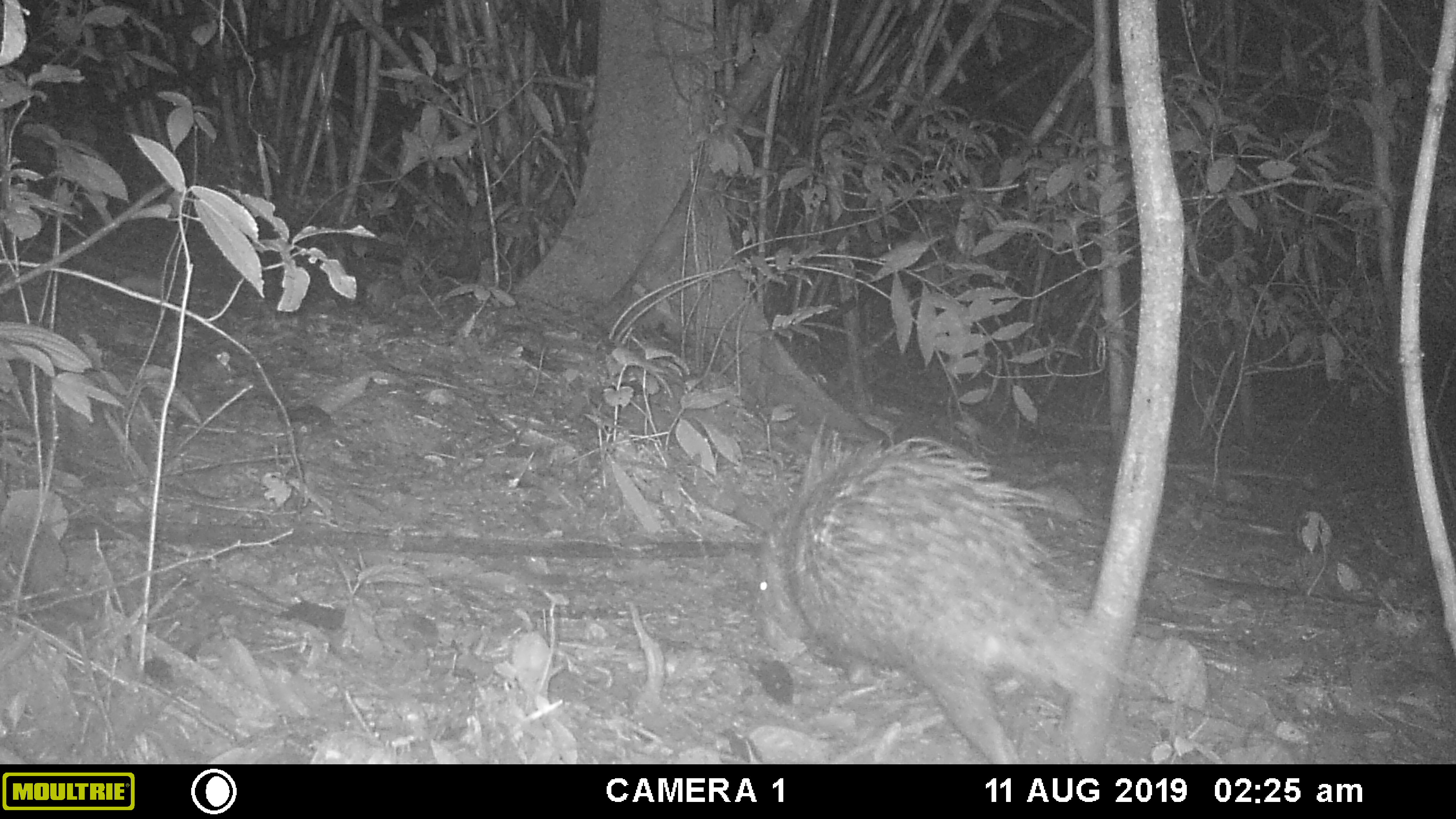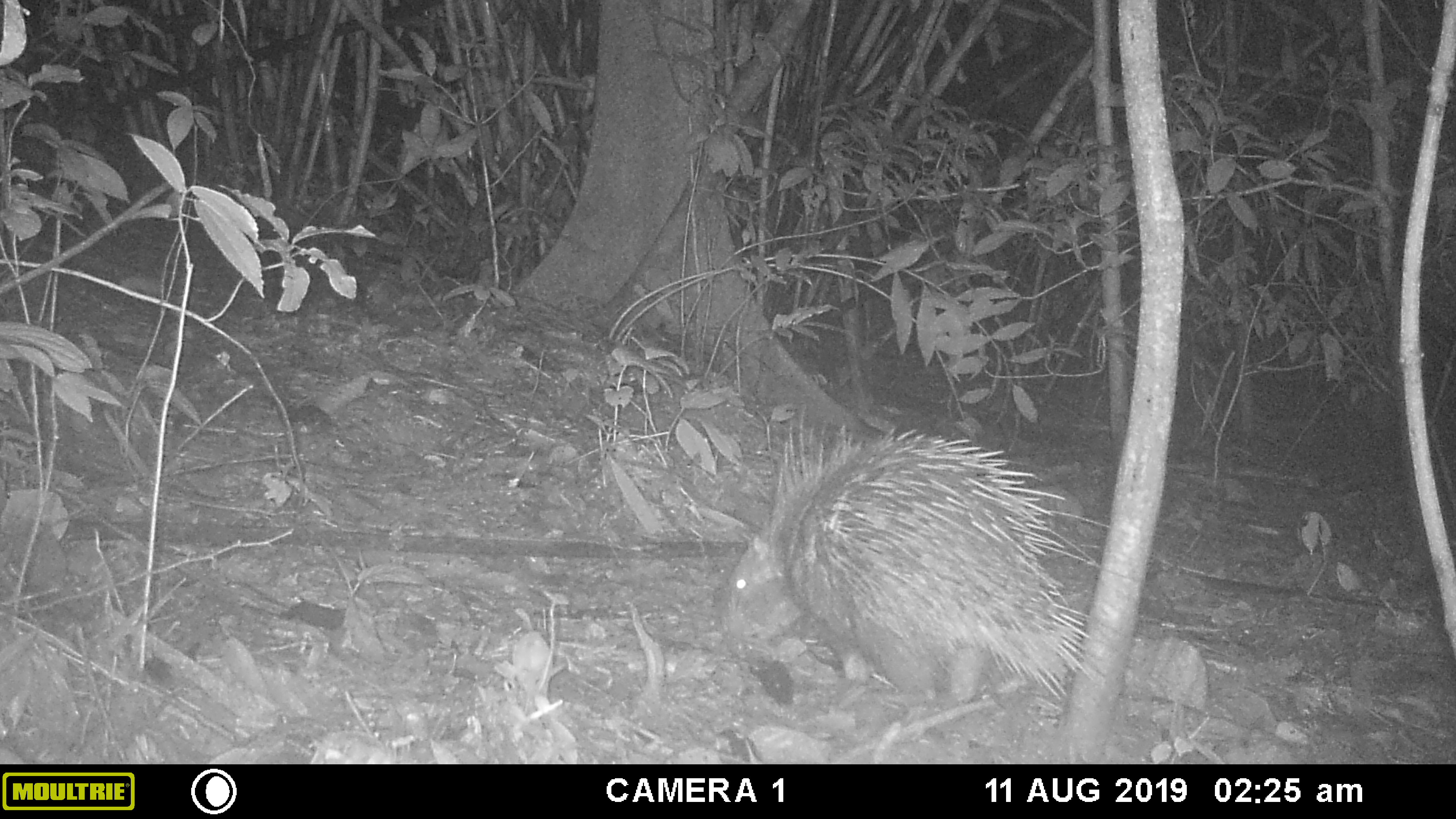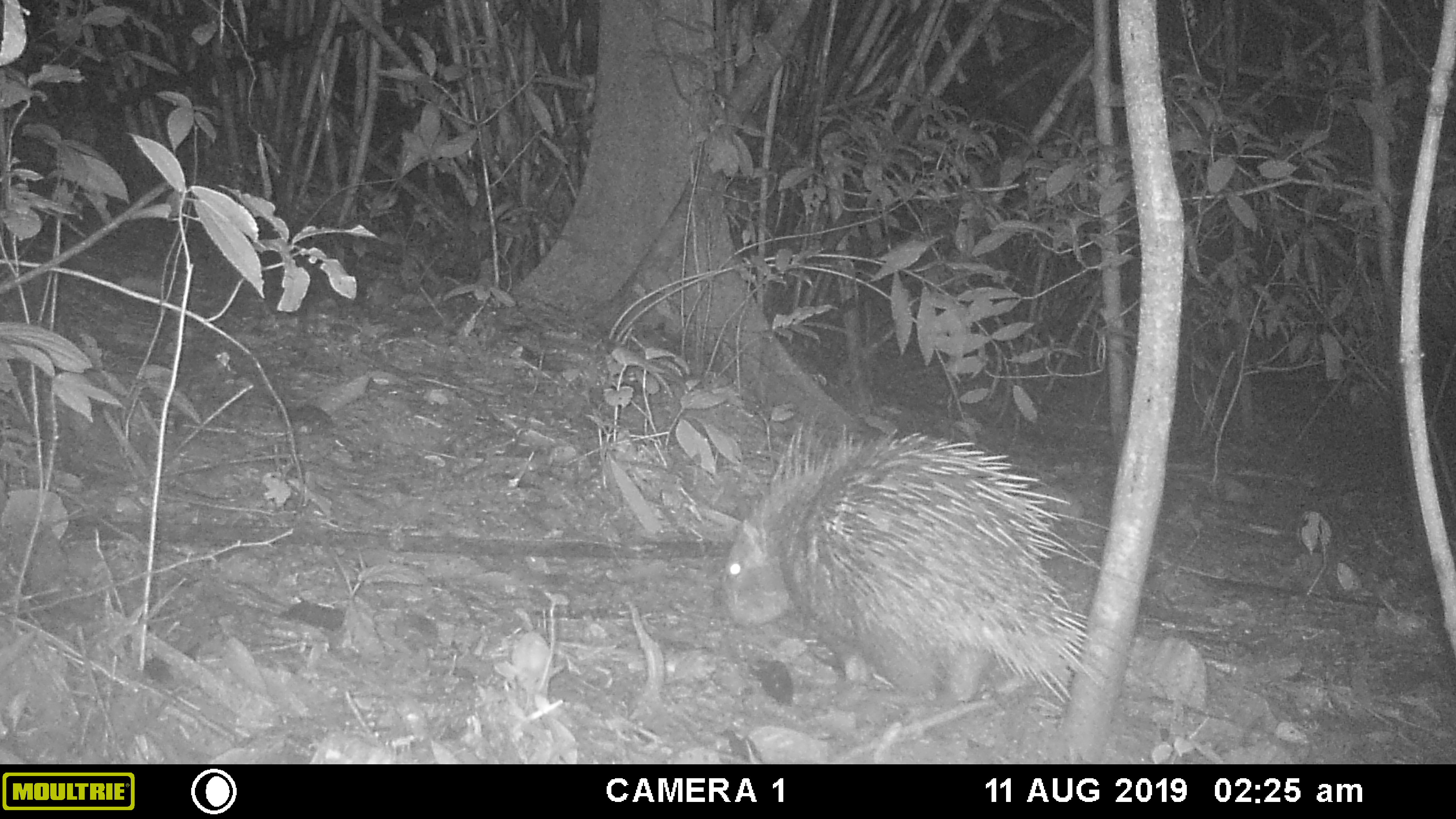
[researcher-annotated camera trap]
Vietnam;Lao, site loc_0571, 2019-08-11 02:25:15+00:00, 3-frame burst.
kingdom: Animalia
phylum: Chordata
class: Aves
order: Galliformes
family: Phasianidae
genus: Polyplectron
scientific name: Polyplectron bicalcaratum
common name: gray peacock-pheasant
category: grey peacock pheasant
Grey peacock pheasant (gray peacock-pheasant) (Polyplectron bicalcaratum). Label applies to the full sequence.